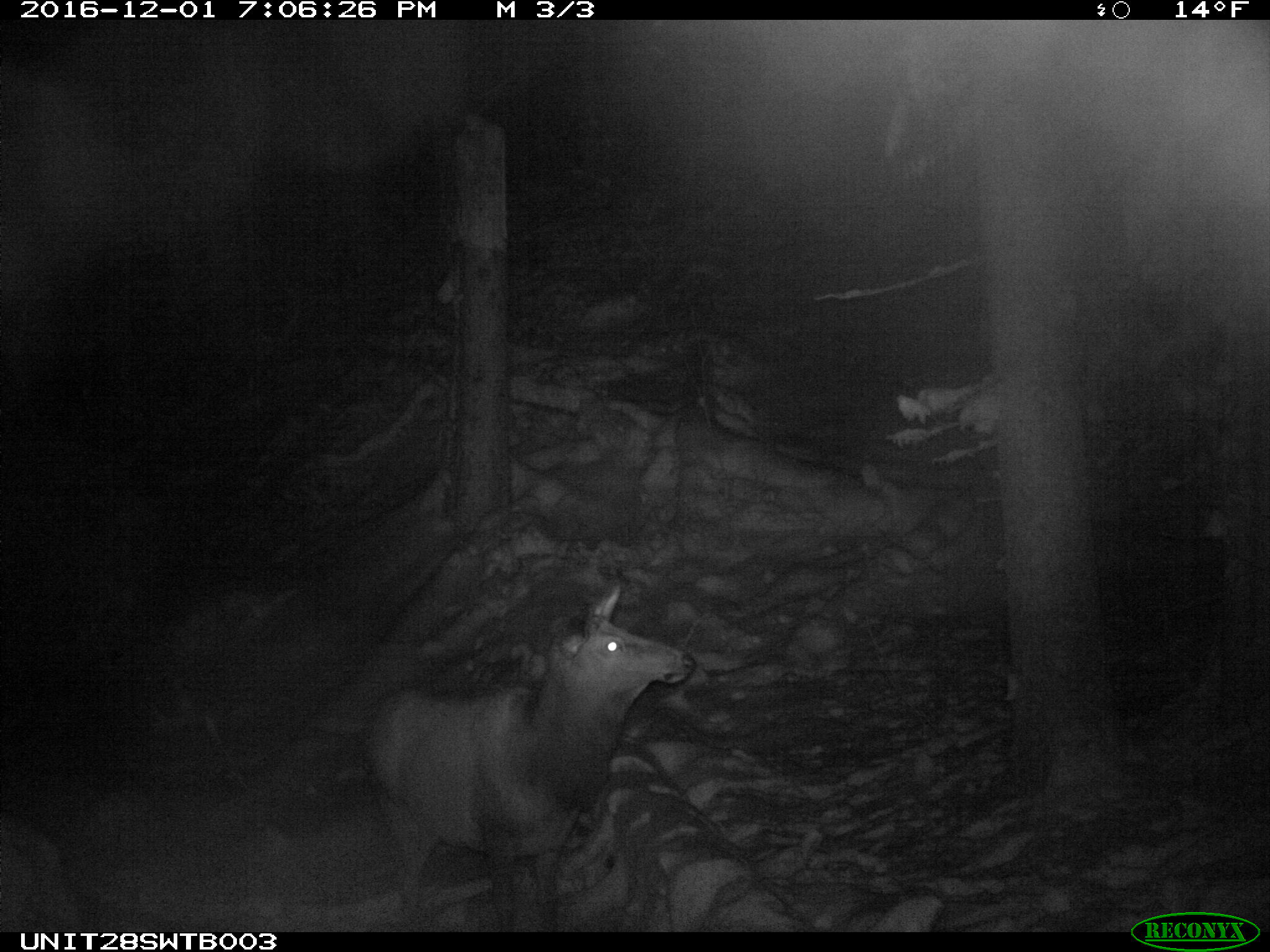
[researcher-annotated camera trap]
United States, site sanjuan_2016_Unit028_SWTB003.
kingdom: Animalia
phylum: Chordata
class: Mammalia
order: Artiodactyla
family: Cervidae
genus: Cervus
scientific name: Cervus elaphus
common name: red deer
Cervus elaphus (red deer).